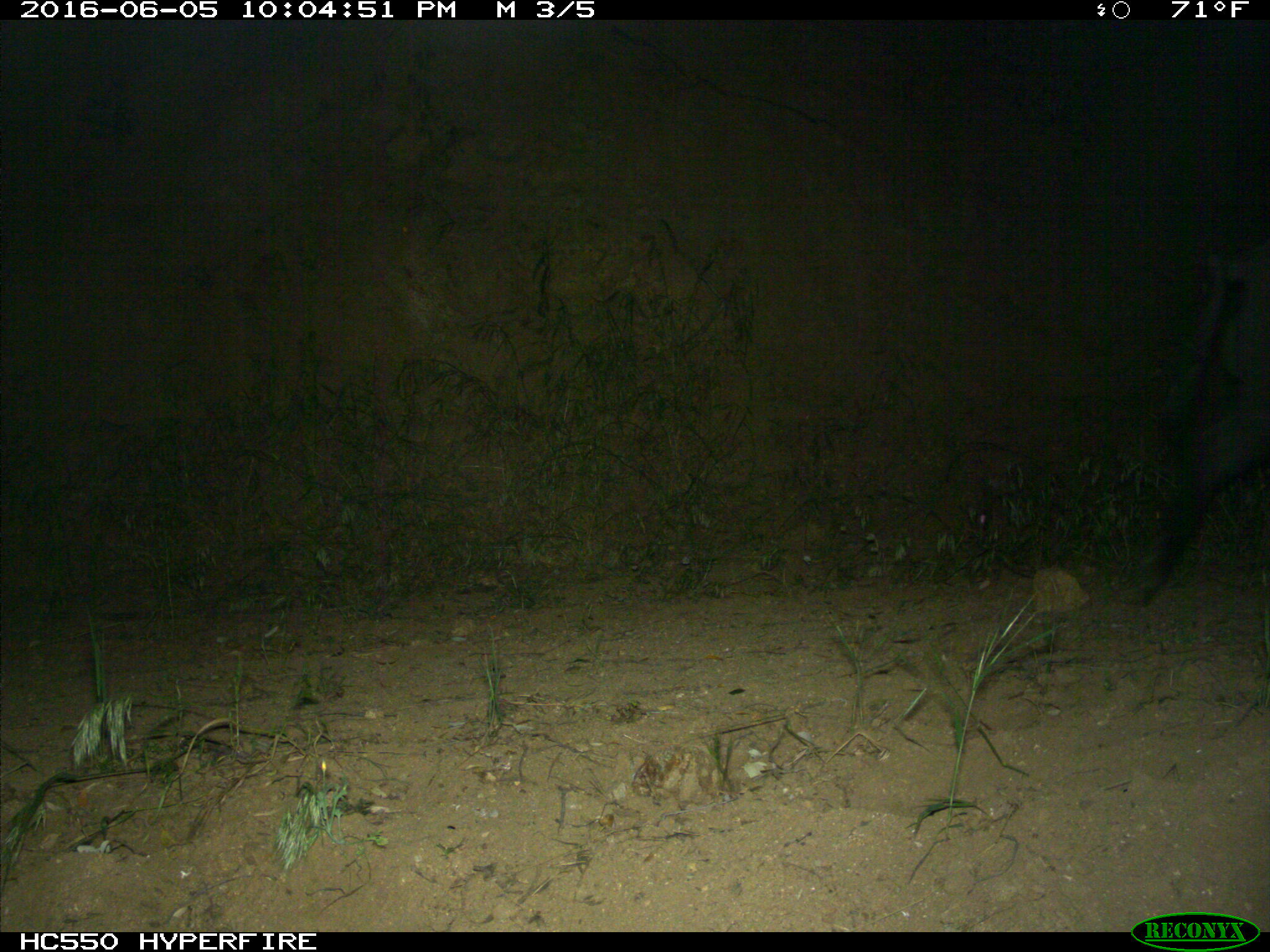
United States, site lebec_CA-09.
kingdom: Animalia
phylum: Chordata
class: Mammalia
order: Artiodactyla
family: Suidae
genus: Sus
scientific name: Sus scrofa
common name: wild boar